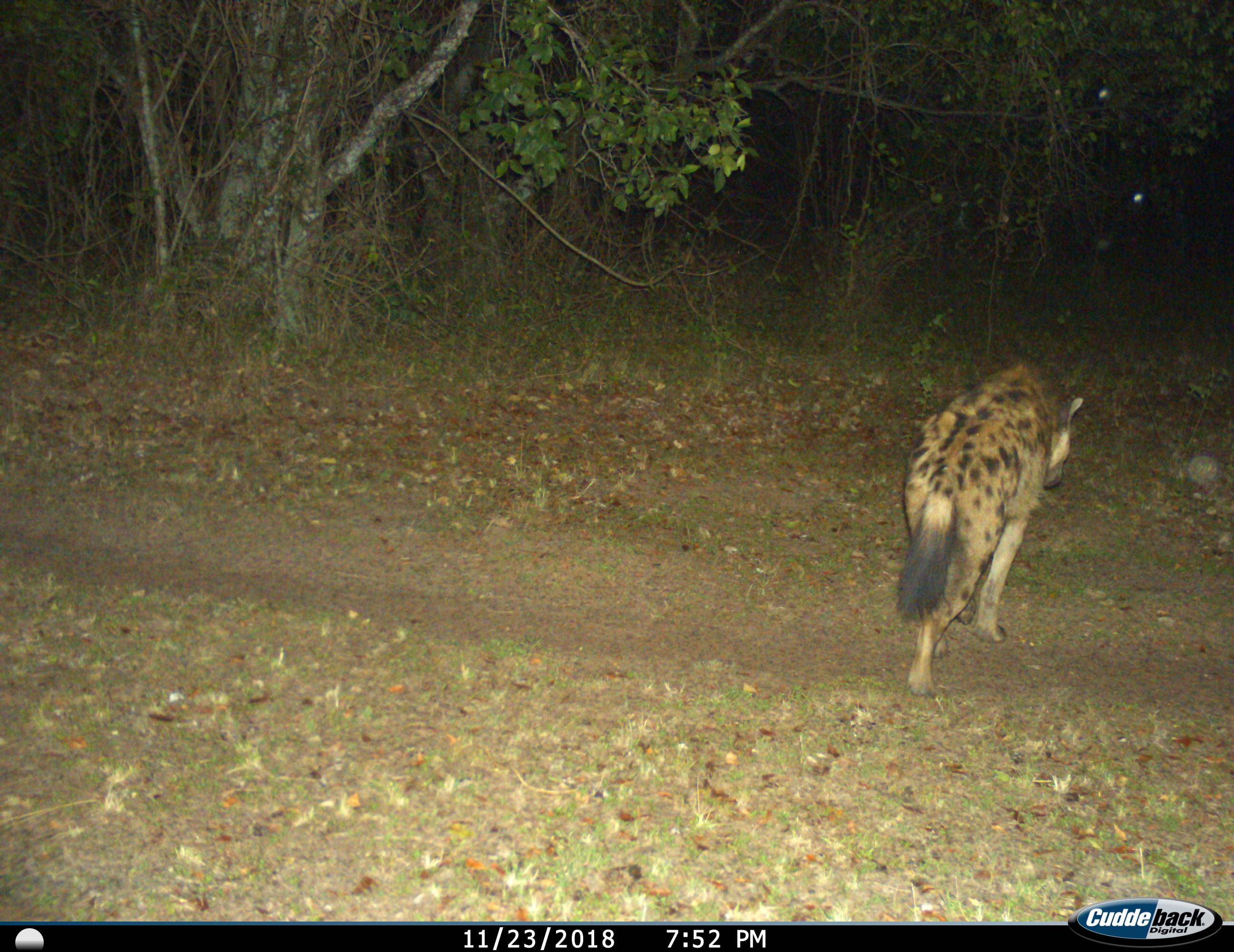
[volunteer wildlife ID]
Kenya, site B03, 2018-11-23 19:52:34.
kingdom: Animalia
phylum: Chordata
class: Mammalia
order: Carnivora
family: Hyaenidae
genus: Crocuta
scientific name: Crocuta crocuta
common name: spotted hyena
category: hyenaspotted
Hyenaspotted (spotted hyena) (Crocuta crocuta), count 1. Behavior (volunteer vote fractions): standing 20%, resting 0%, moving 90%, interacting 0%. Young present (vote fraction): 0%. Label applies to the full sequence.